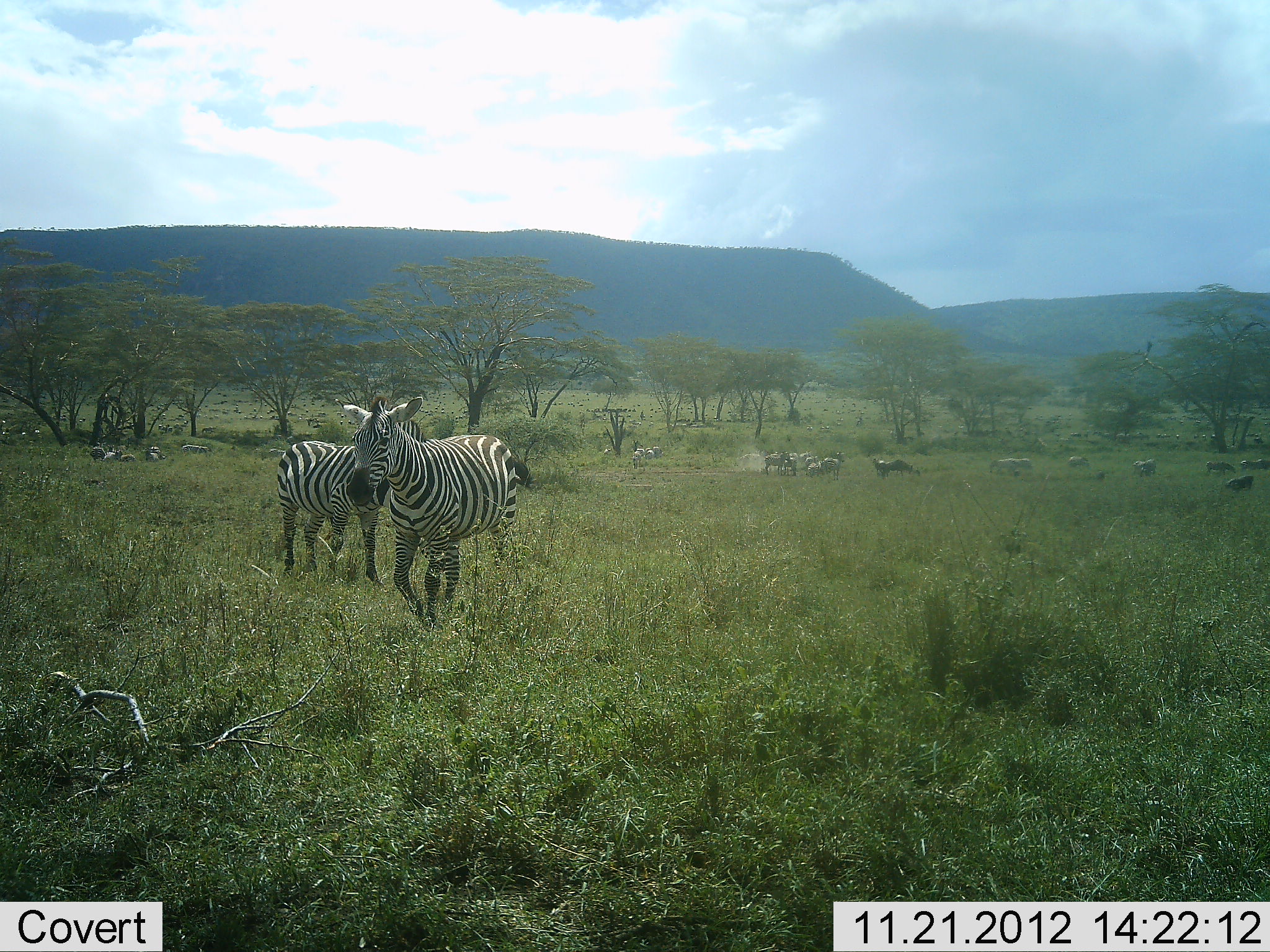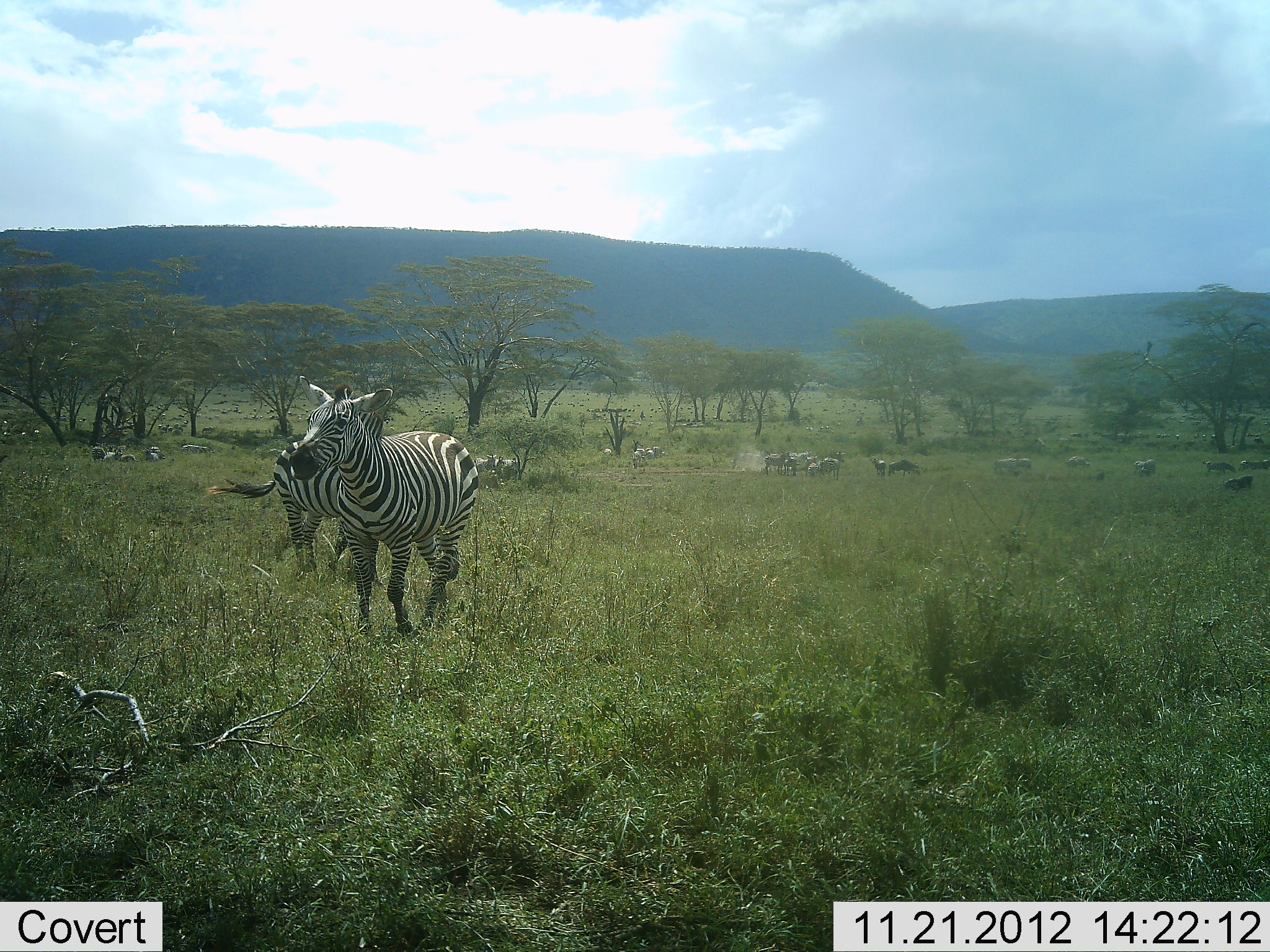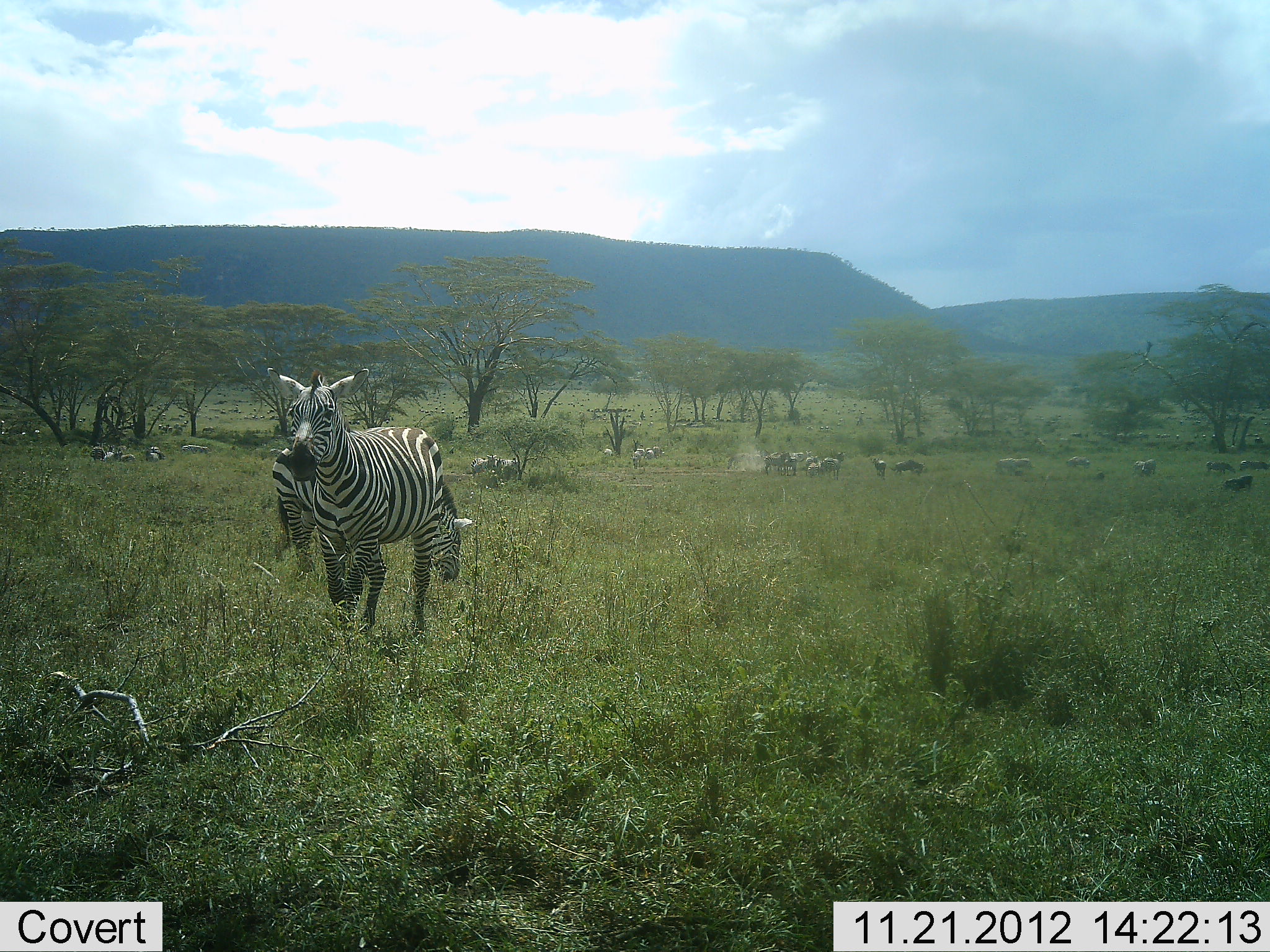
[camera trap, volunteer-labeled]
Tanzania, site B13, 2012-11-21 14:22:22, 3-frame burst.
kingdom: Animalia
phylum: Chordata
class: Mammalia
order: Perissodactyla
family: Equidae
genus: Equus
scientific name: Equus quagga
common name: plains zebra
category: zebra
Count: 11-50.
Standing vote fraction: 57%.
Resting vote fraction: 21%.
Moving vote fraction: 86%.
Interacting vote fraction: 14%.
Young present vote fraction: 0%.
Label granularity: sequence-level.